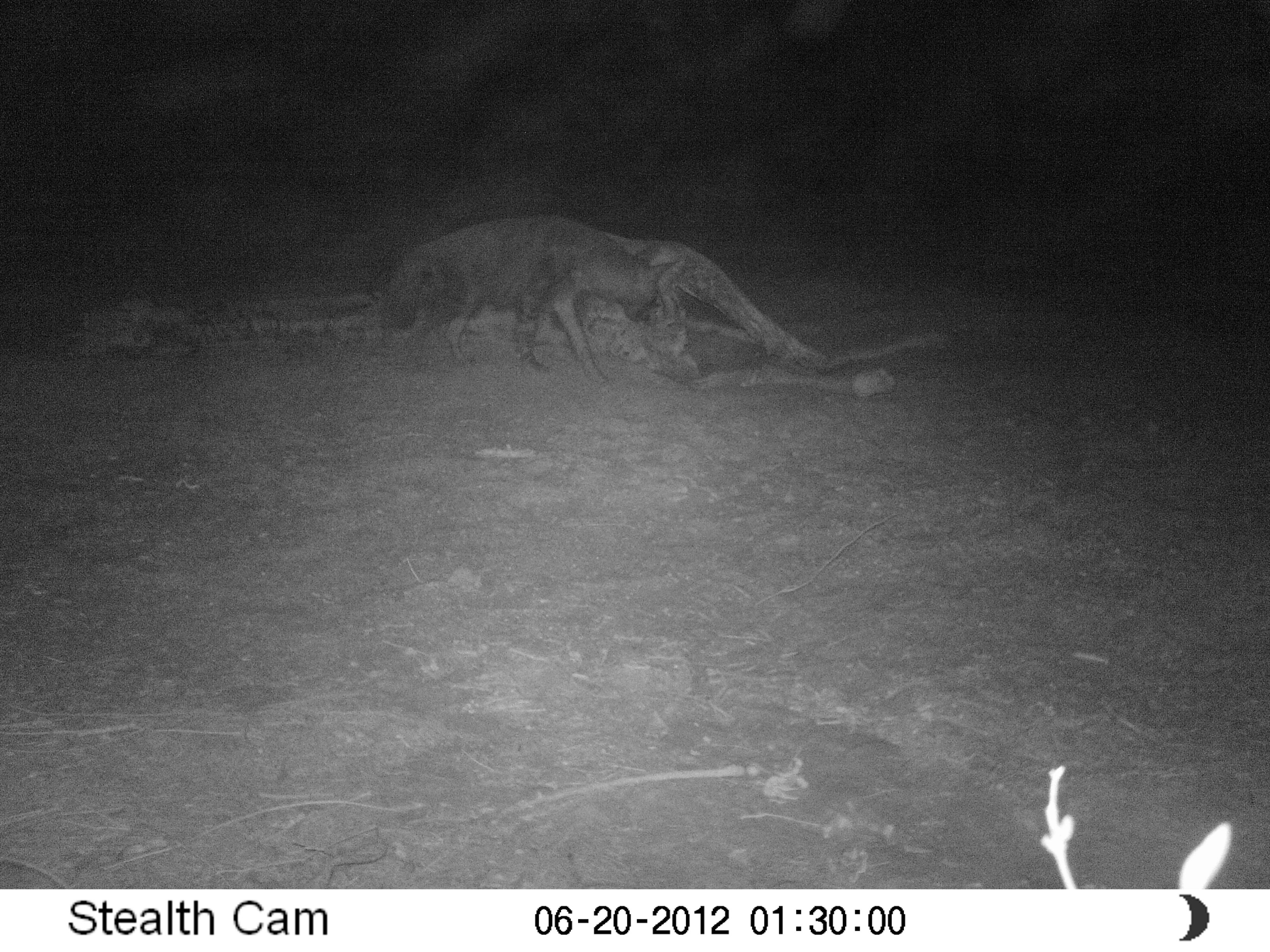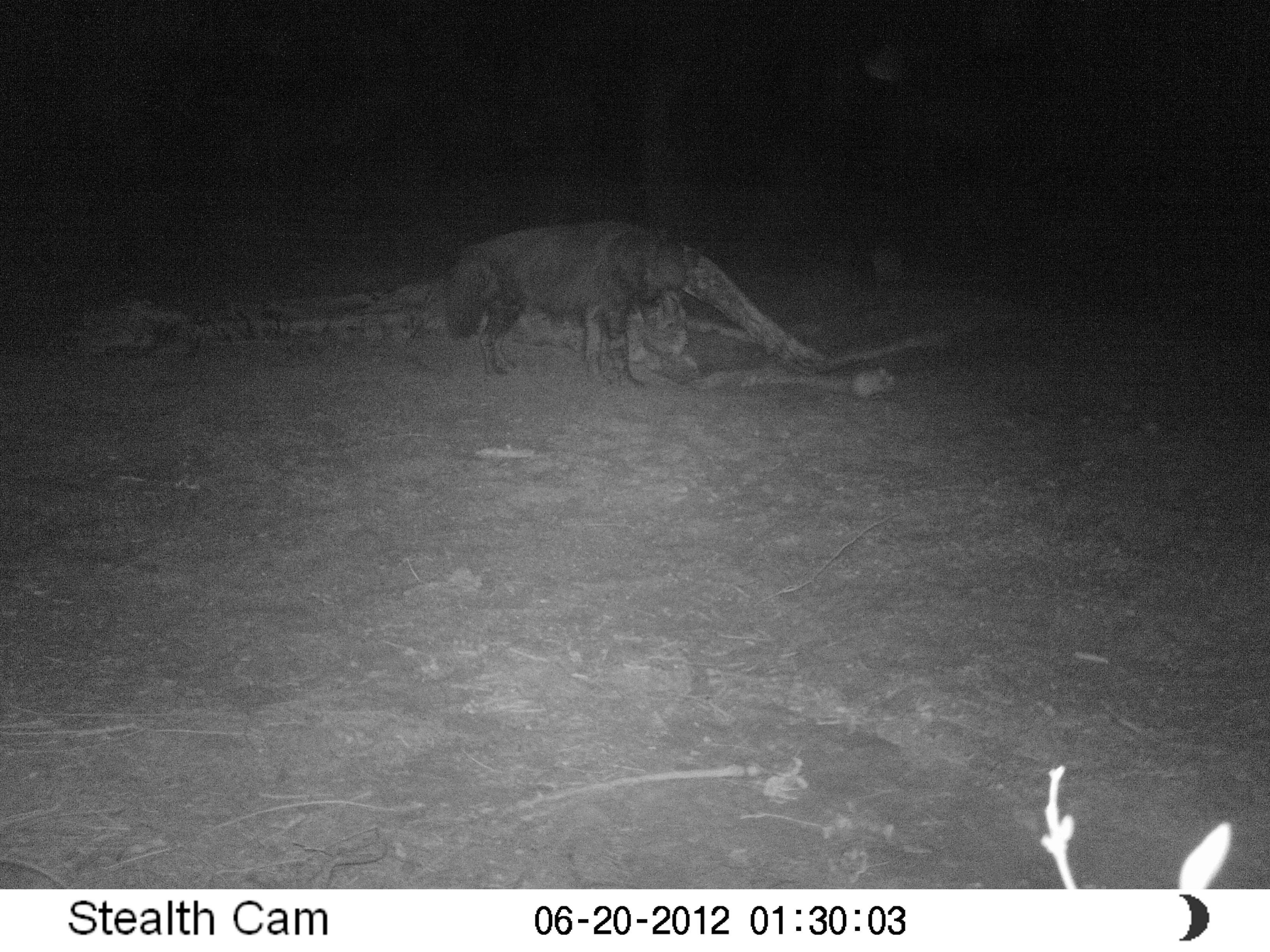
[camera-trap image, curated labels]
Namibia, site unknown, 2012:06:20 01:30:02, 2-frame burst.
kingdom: Animalia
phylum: Chordata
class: Mammalia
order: Carnivora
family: Hyaenidae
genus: Parahyaena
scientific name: Parahyaena brunnea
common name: brown hyena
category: hyaena brunnea